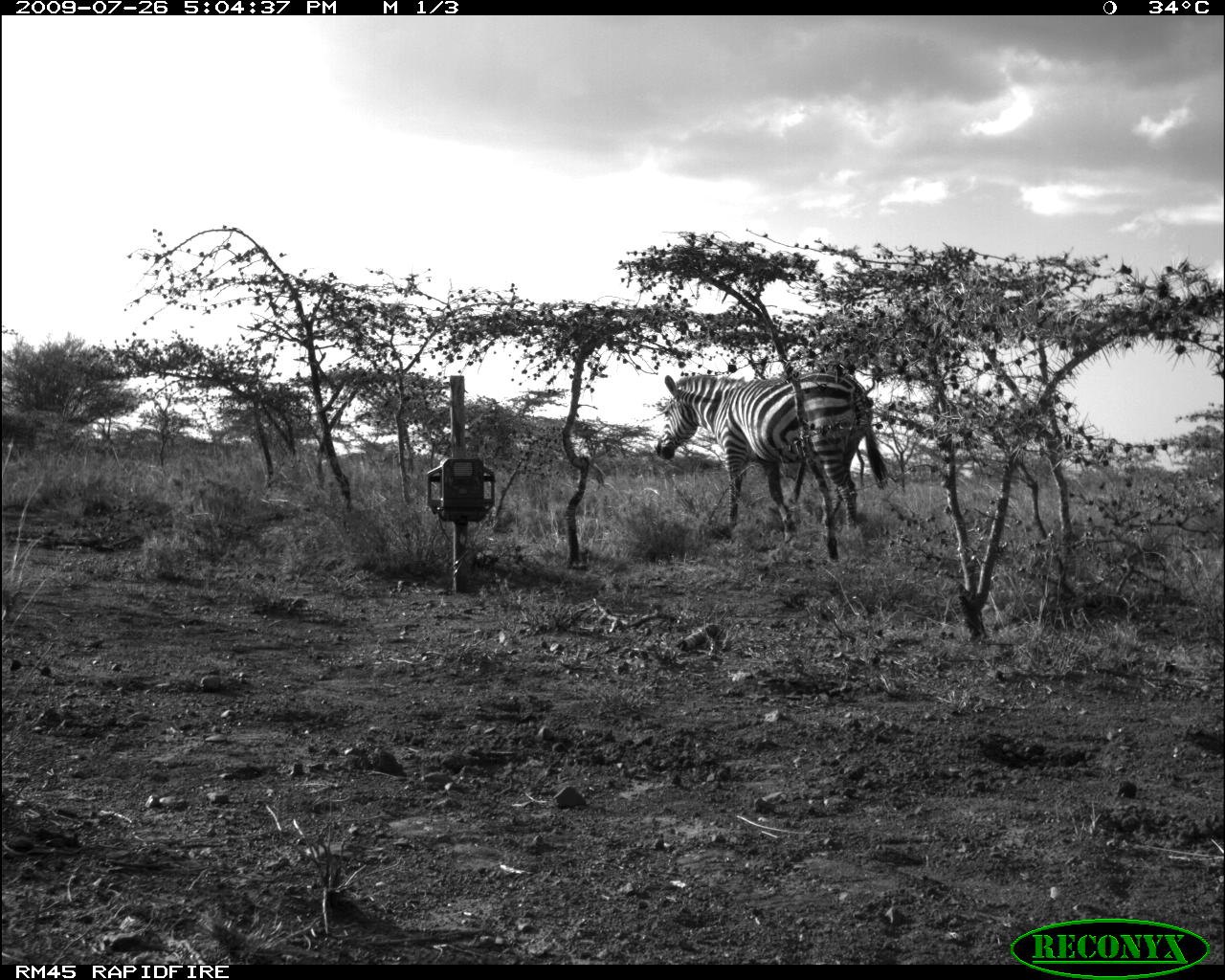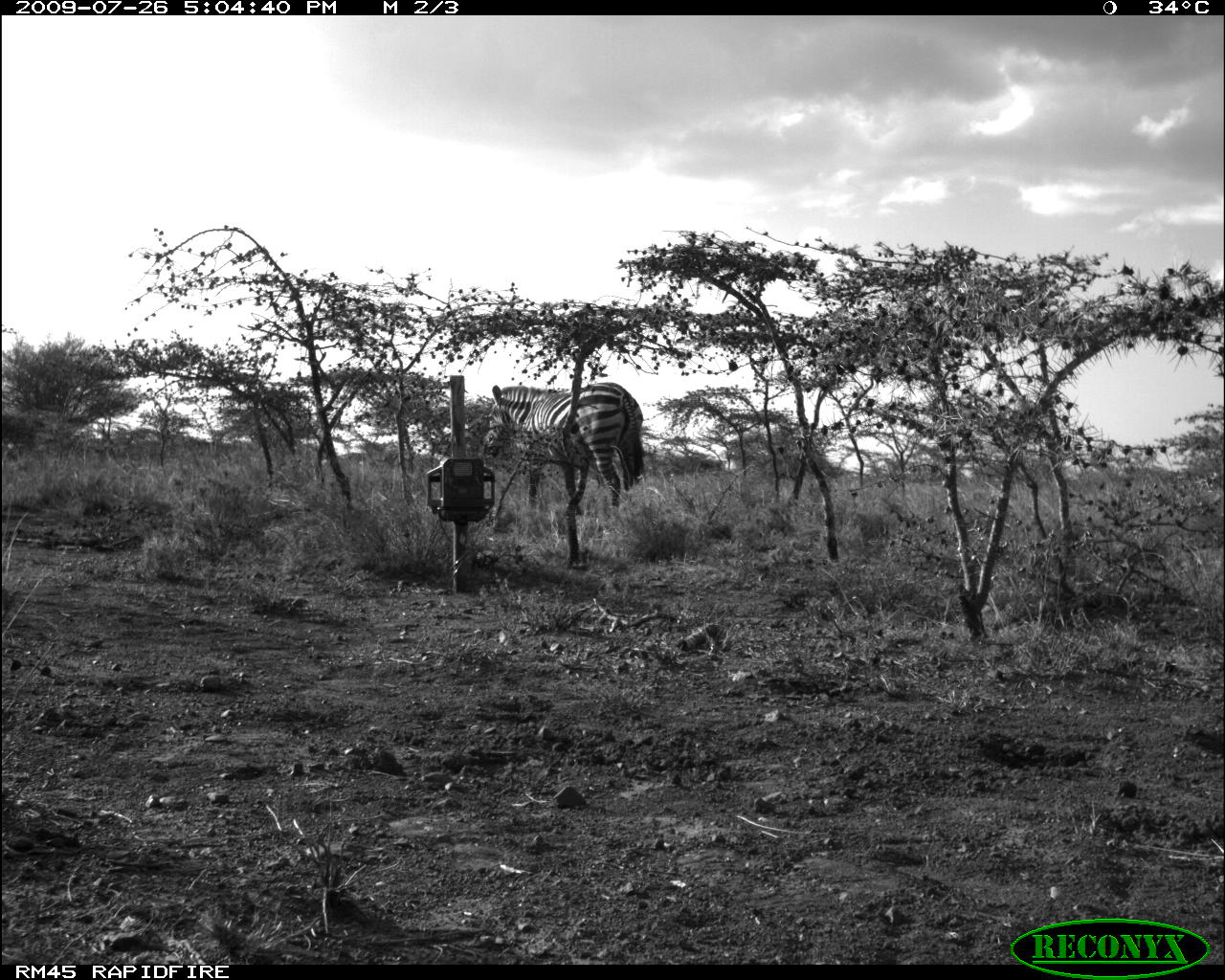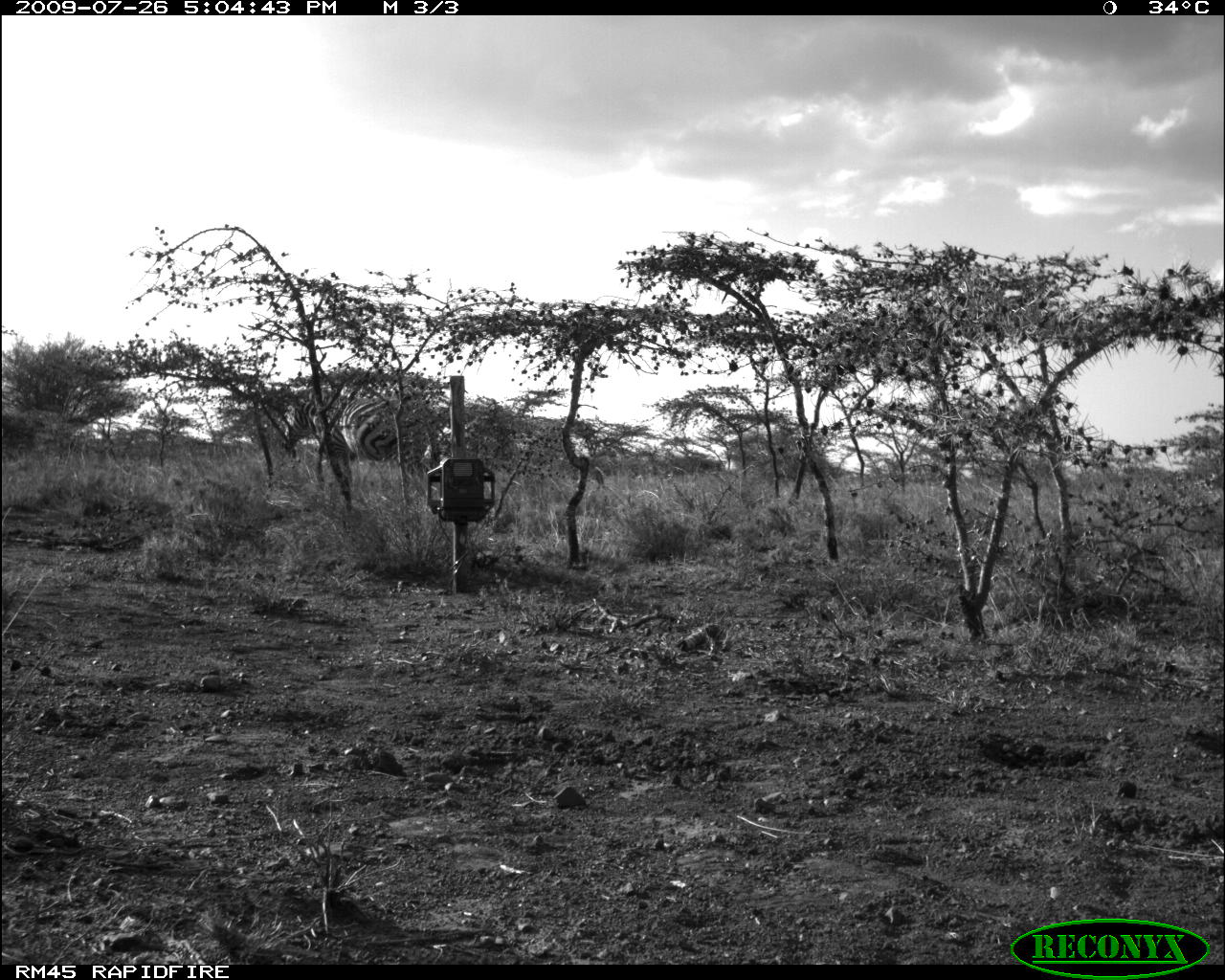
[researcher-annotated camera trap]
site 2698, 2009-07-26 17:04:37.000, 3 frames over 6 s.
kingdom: Animalia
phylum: Chordata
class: Mammalia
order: Perissodactyla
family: Equidae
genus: Equus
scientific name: Equus quagga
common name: plains zebra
Equus quagga (plains zebra), count 1.